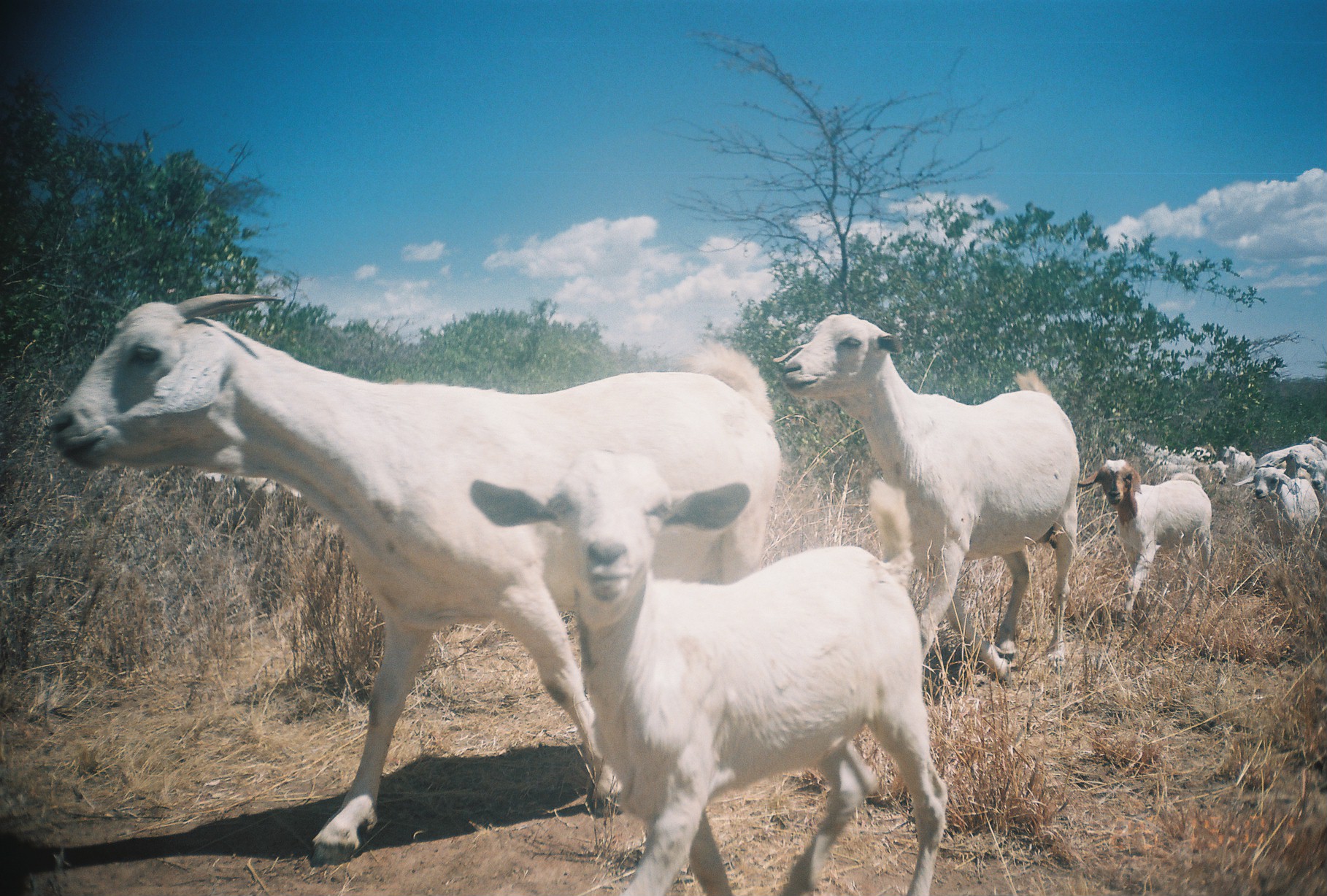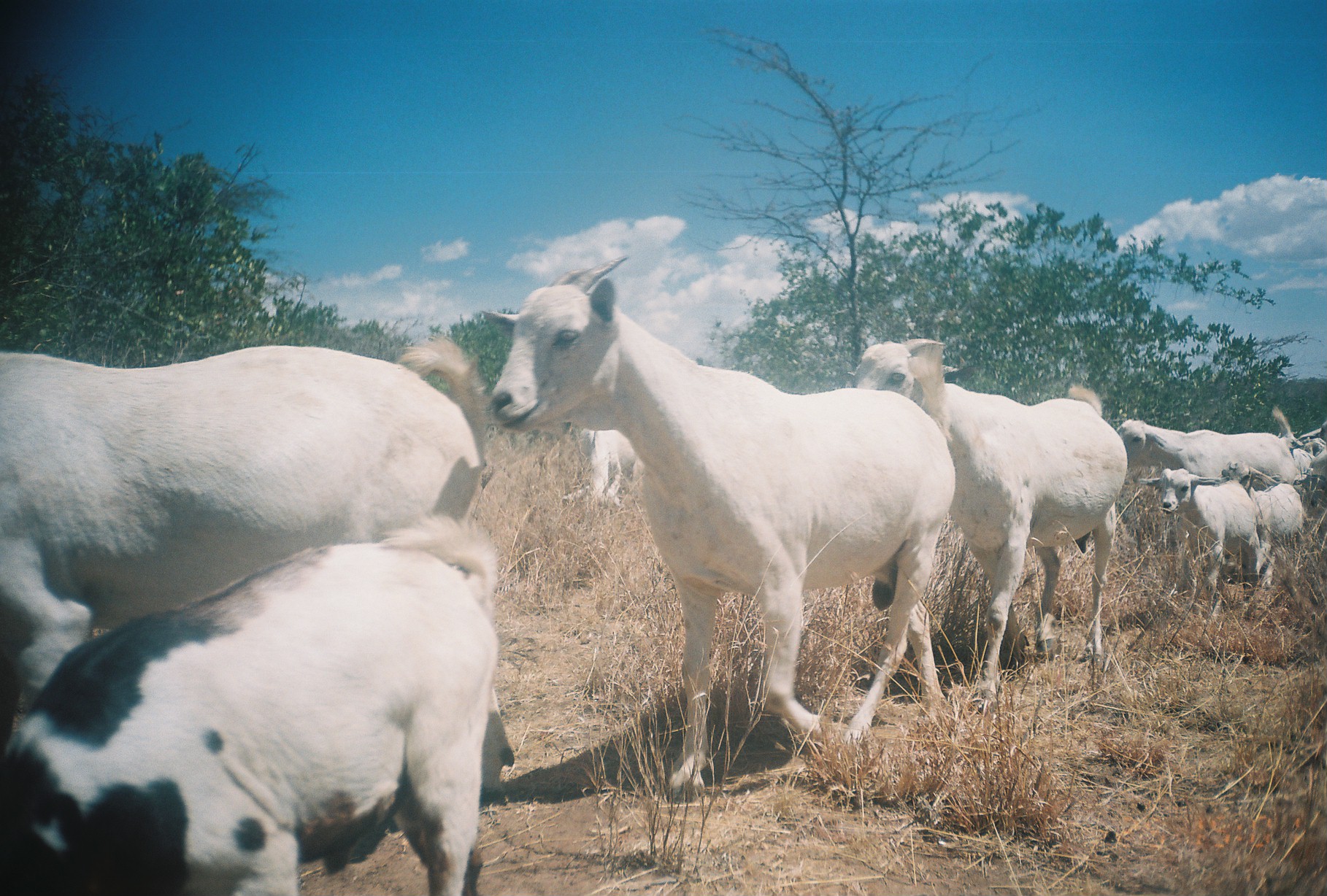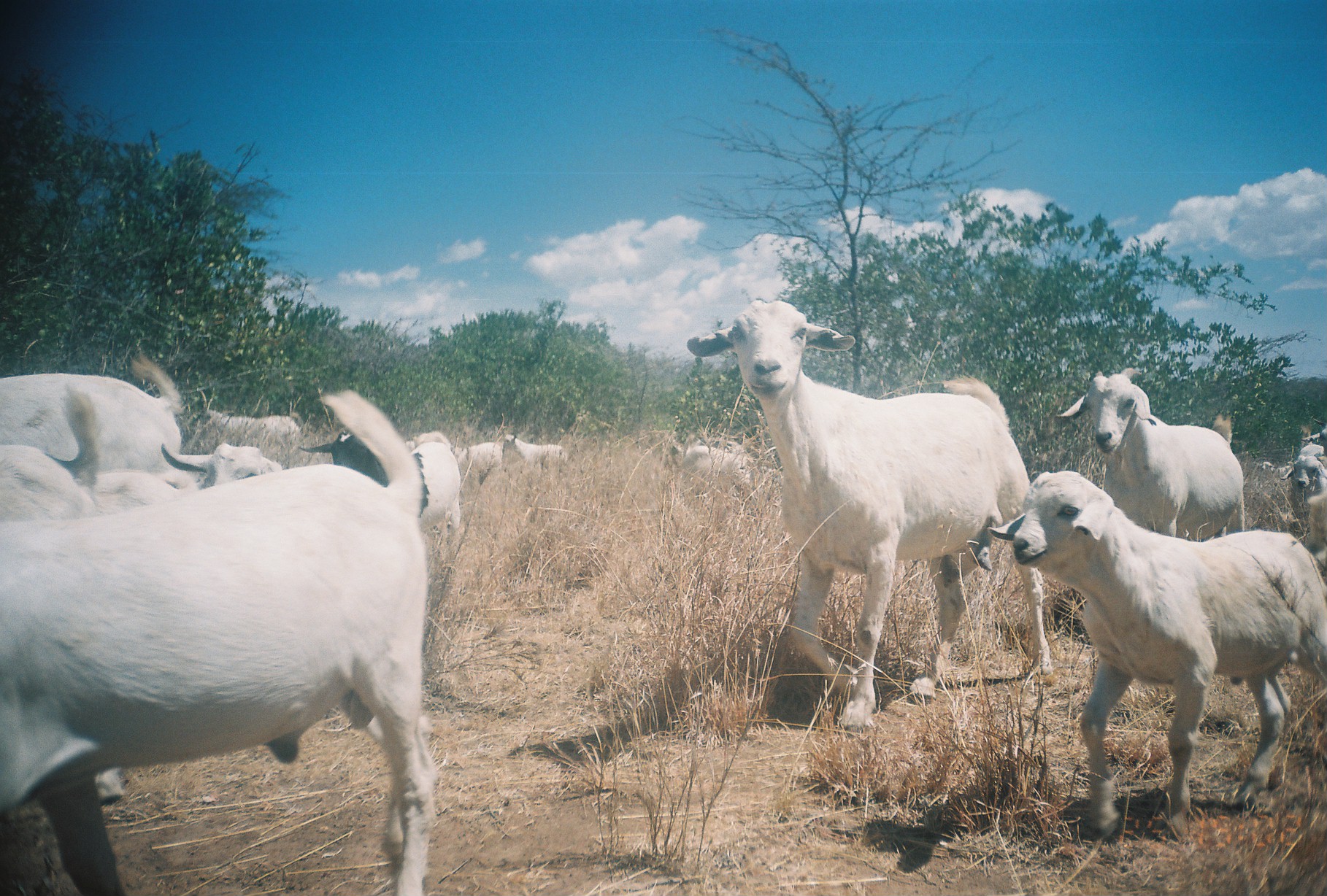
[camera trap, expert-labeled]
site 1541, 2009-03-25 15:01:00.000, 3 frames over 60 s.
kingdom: Animalia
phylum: Chordata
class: Mammalia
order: Artiodactyla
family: Bovidae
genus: Capra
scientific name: Capra aegagrus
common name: wild goat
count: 13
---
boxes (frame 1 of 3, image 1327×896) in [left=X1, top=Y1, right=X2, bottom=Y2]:
group: [left=45, top=289, right=1327, bottom=896]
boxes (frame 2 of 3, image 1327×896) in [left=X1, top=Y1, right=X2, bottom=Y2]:
capra aegagrus: [left=478, top=254, right=957, bottom=806]; [left=0, top=334, right=513, bottom=798]; [left=0, top=508, right=501, bottom=894]; [left=843, top=335, right=1128, bottom=718]; [left=1139, top=467, right=1259, bottom=627]; [left=1115, top=403, right=1297, bottom=487]; [left=1221, top=459, right=1304, bottom=588]; [left=559, top=424, right=645, bottom=517]; [left=1290, top=418, right=1327, bottom=446]; [left=1288, top=447, right=1315, bottom=479]; [left=1304, top=445, right=1327, bottom=478]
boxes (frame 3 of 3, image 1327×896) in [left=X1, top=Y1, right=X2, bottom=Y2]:
capra aegagrus: [left=0, top=387, right=441, bottom=894]; [left=686, top=296, right=1052, bottom=739]; [left=986, top=470, right=1327, bottom=843]; [left=93, top=441, right=283, bottom=807]; [left=1054, top=366, right=1244, bottom=541]; [left=0, top=352, right=186, bottom=475]; [left=298, top=430, right=461, bottom=548]; [left=0, top=378, right=102, bottom=518]; [left=671, top=436, right=752, bottom=496]; [left=1280, top=438, right=1324, bottom=505]; [left=502, top=428, right=568, bottom=468]; [left=457, top=442, right=503, bottom=483]